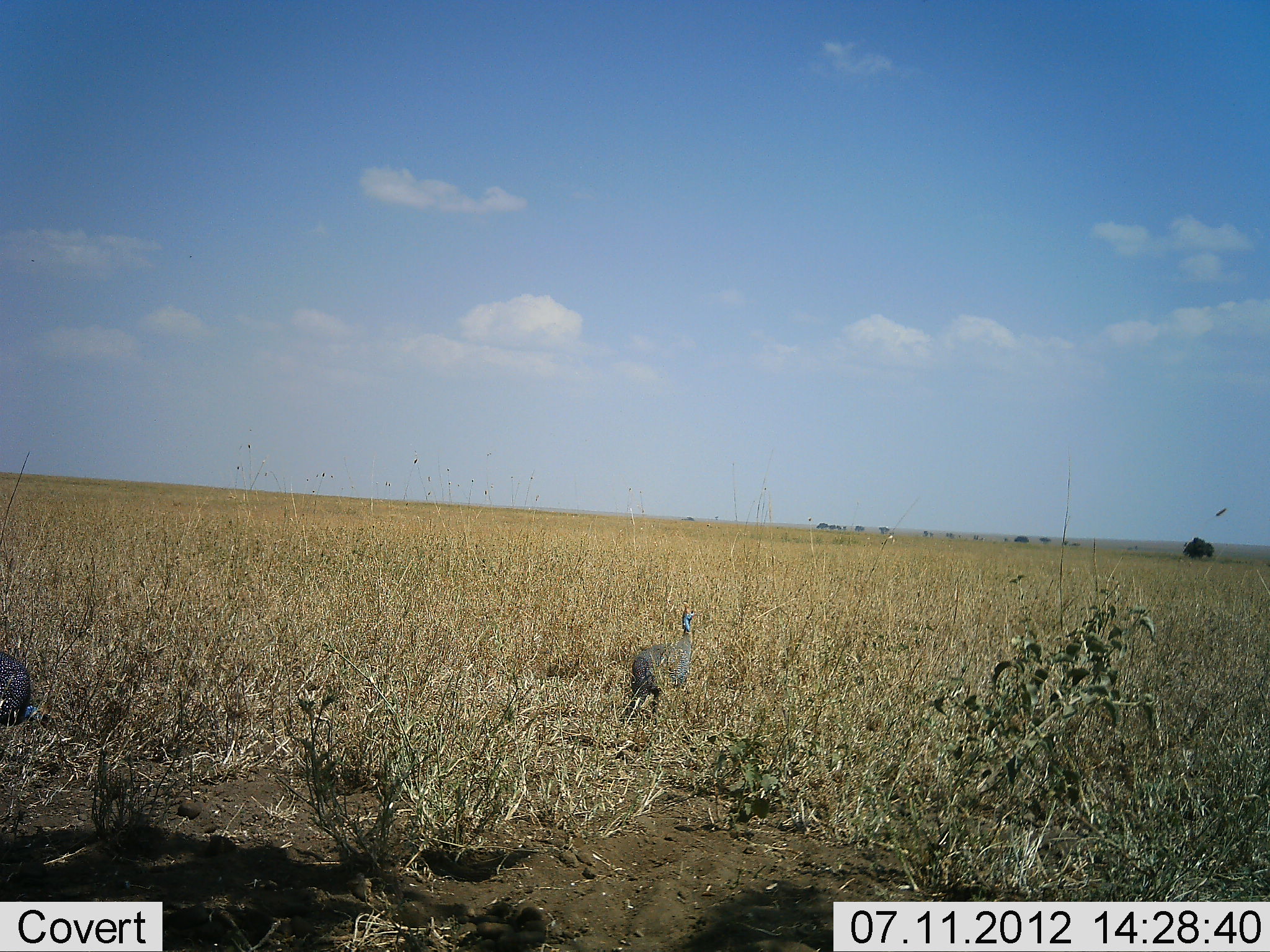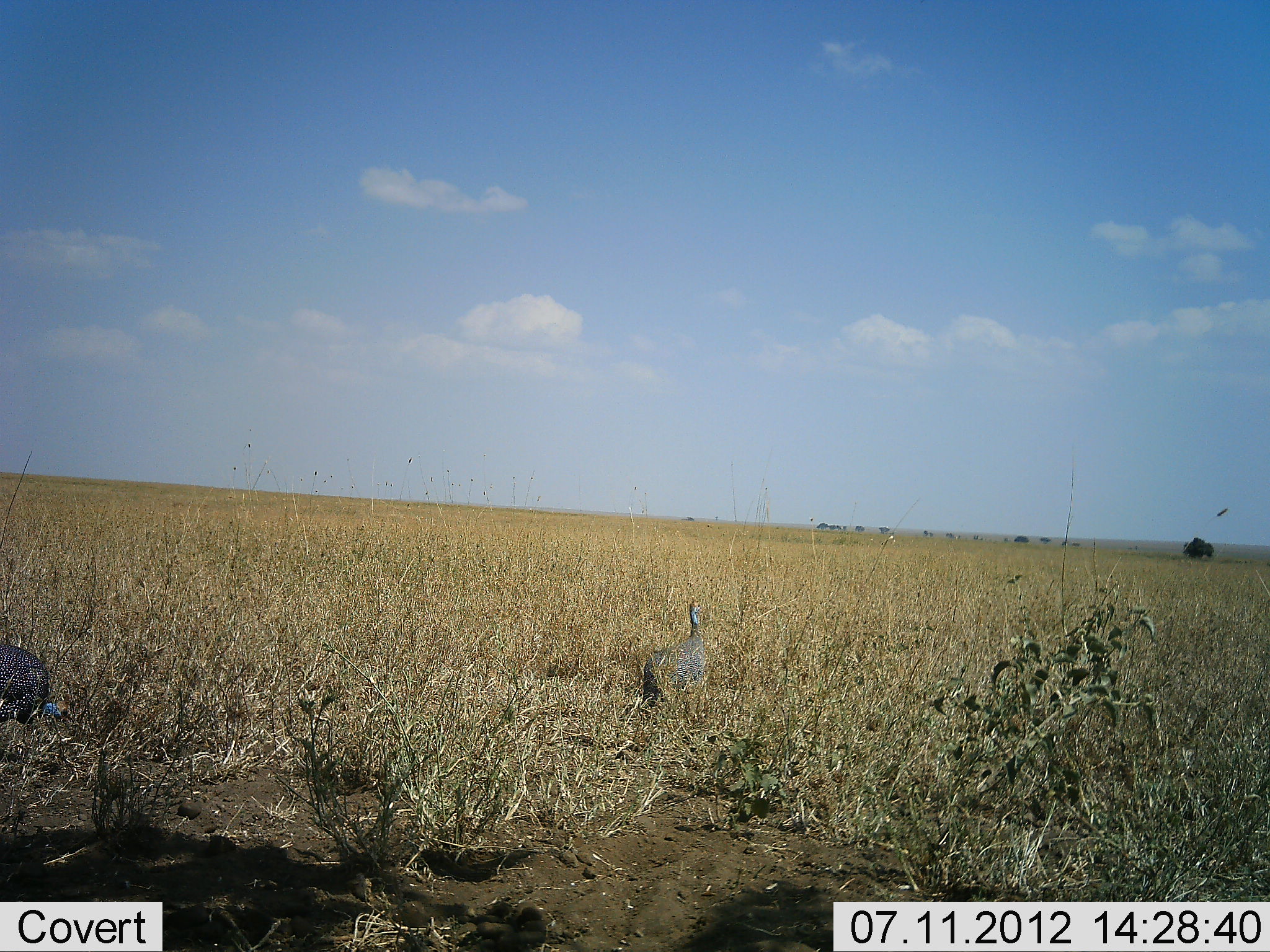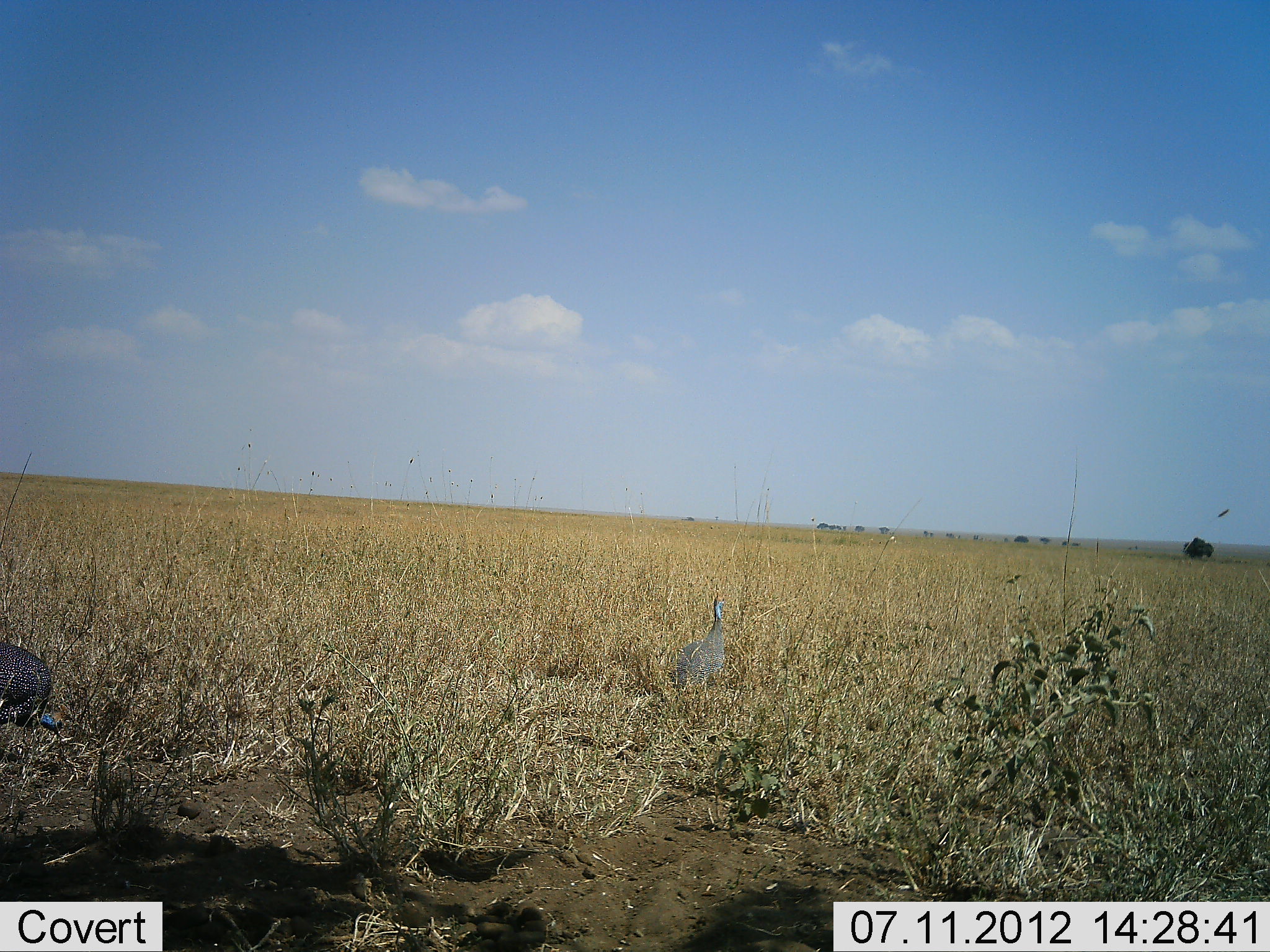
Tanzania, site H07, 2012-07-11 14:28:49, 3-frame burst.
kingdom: Animalia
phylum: Chordata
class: Aves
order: Galliformes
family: Numididae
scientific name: Numididae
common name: guinea fowl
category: guineafowl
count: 2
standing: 50%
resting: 0%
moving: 80%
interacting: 0%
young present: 0%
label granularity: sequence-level